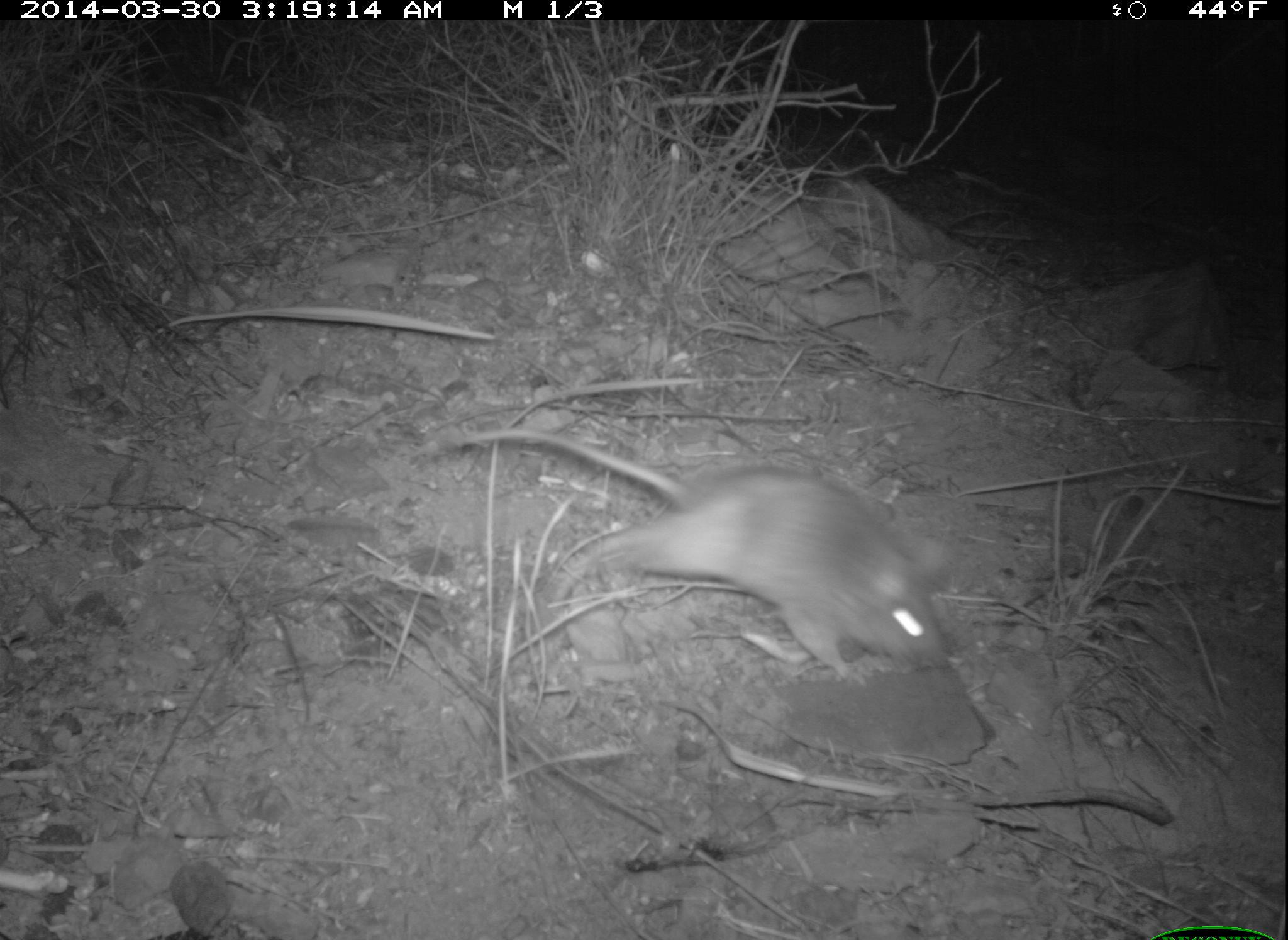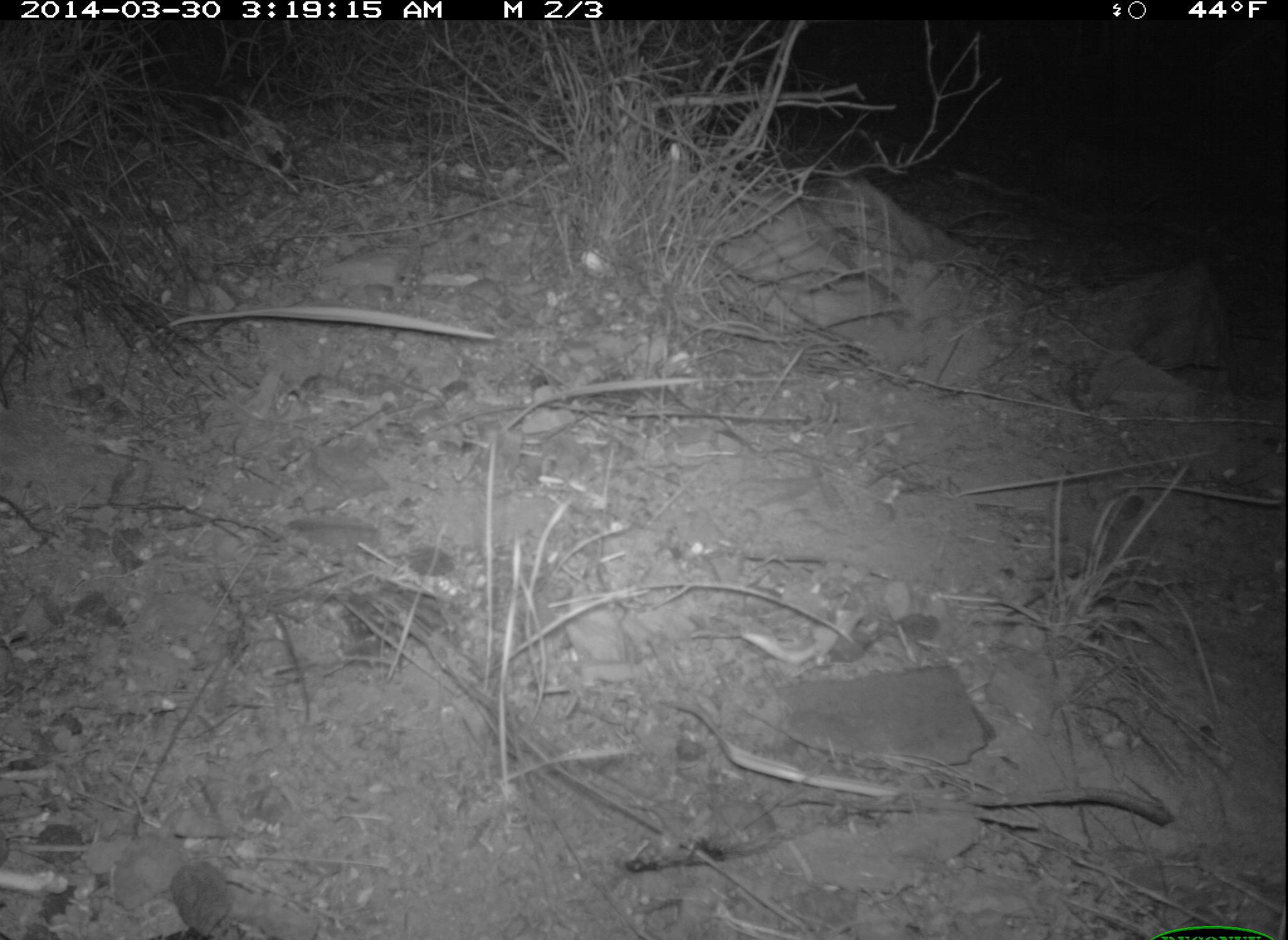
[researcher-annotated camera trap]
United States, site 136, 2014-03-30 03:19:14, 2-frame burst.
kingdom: Animalia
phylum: Chordata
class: Mammalia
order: Rodentia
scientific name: Rodentia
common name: rodent